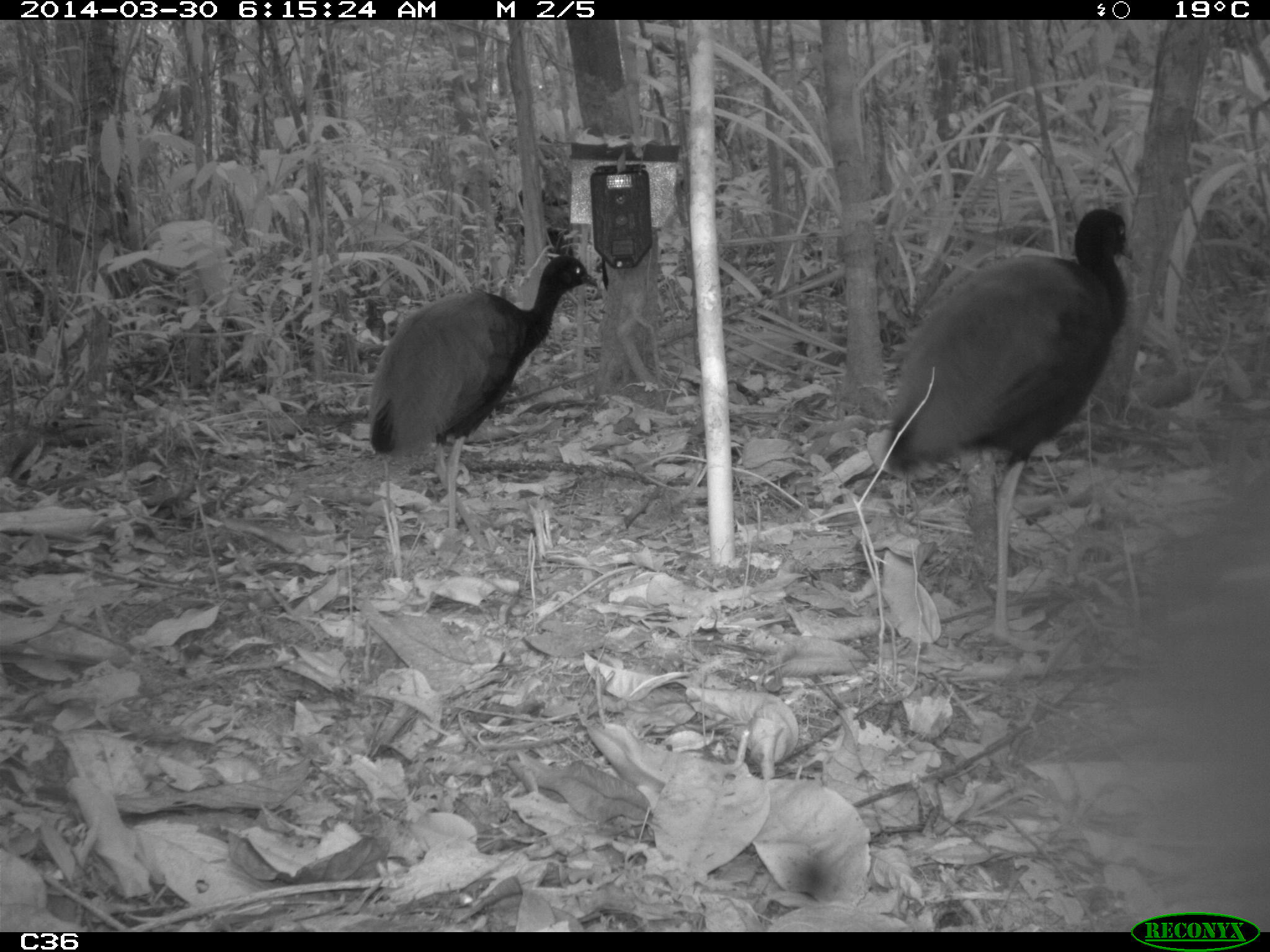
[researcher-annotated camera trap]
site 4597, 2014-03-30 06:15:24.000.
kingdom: Animalia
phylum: Chordata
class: Aves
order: Gruiformes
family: Psophiidae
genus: Psophia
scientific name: Psophia crepitans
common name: gray-winged trumpeter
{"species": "Psophia crepitans (gray-winged trumpeter)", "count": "3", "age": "adult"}